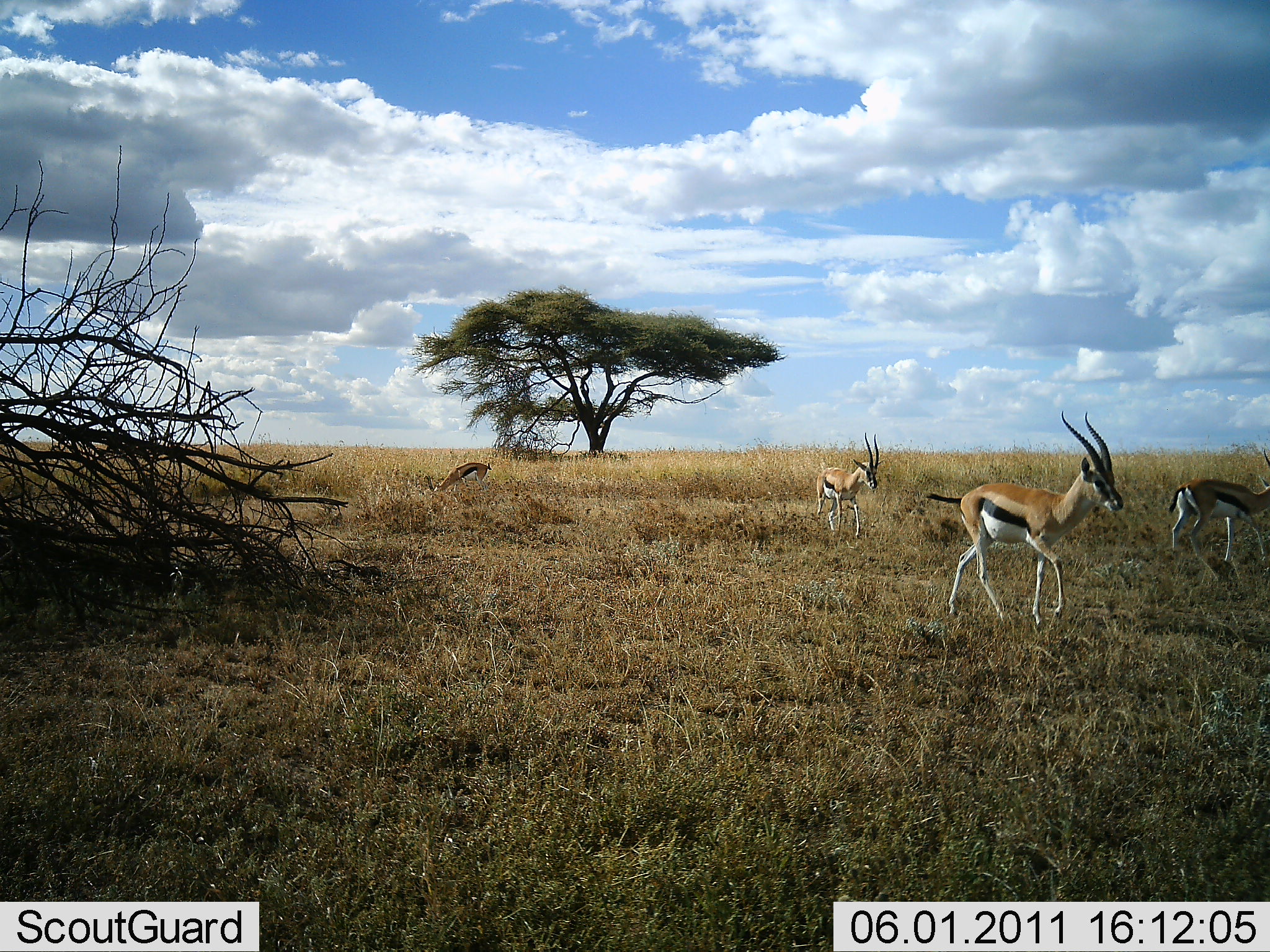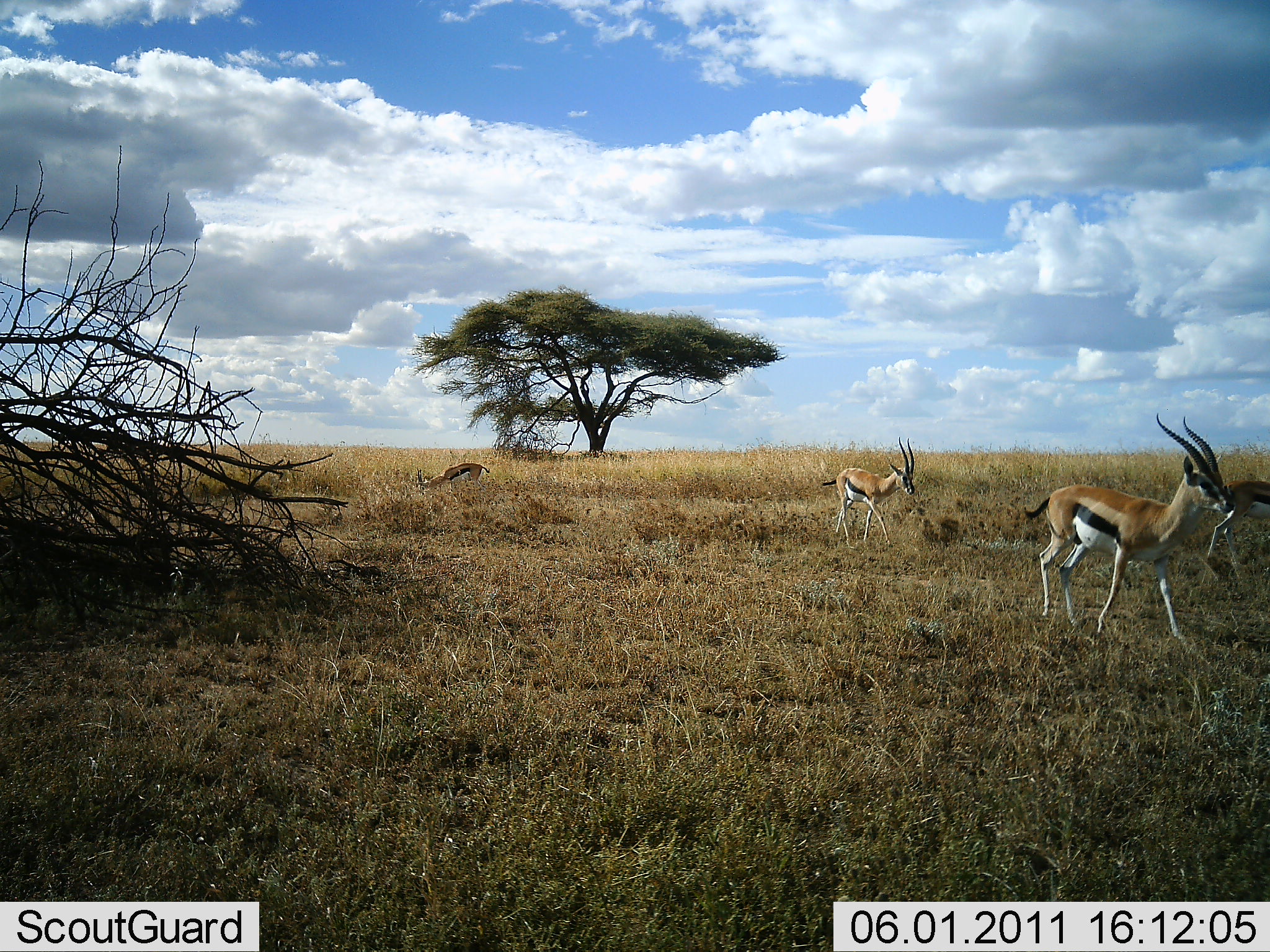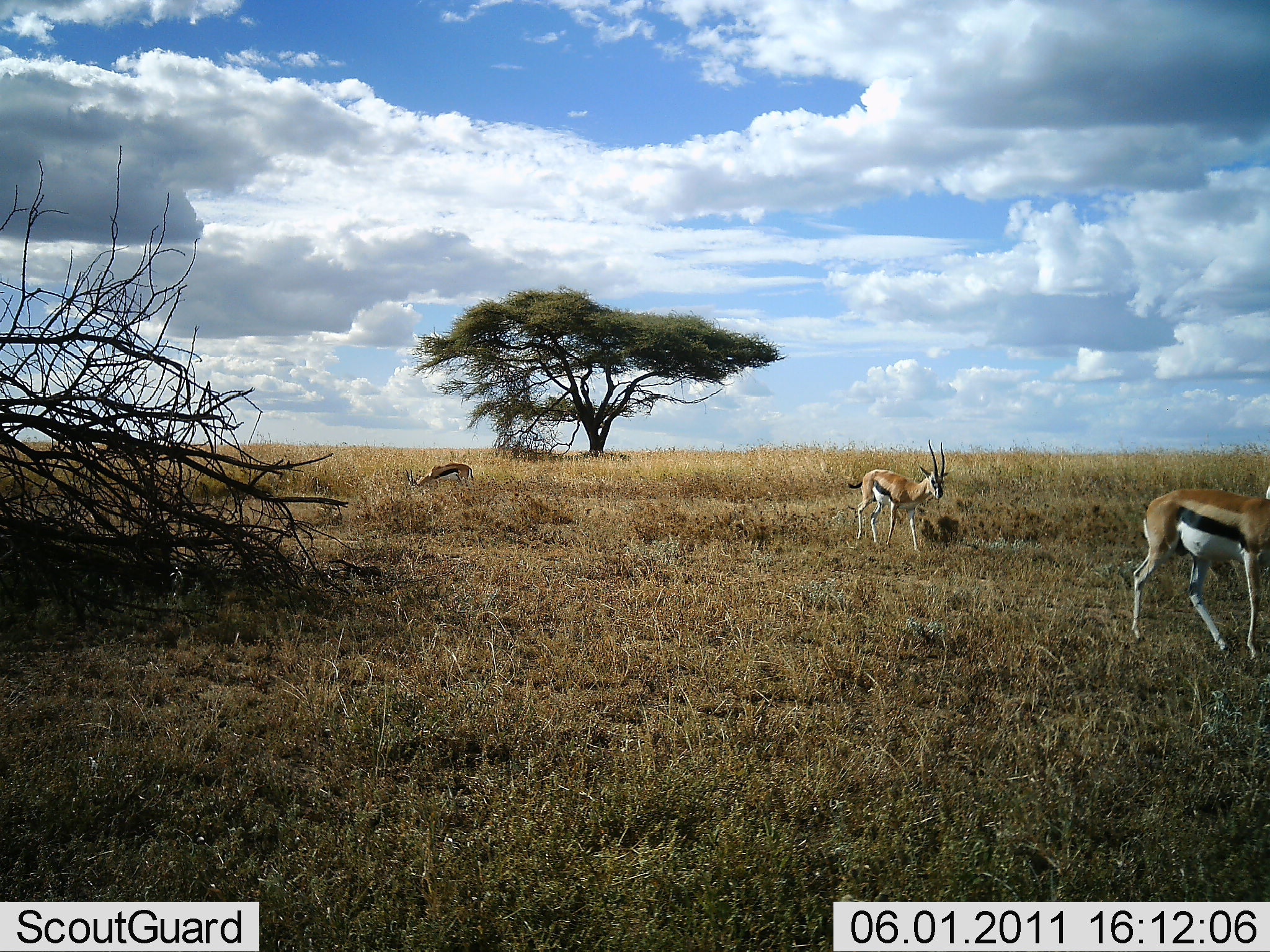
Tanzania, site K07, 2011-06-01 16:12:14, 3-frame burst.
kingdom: Animalia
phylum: Chordata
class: Mammalia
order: Artiodactyla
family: Bovidae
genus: Eudorcas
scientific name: Eudorcas thomsonii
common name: thomson's gazelle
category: gazellethomsons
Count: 4.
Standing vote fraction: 17%.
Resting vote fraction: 0%.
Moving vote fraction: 92%.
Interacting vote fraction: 0%.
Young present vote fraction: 0%.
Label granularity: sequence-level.